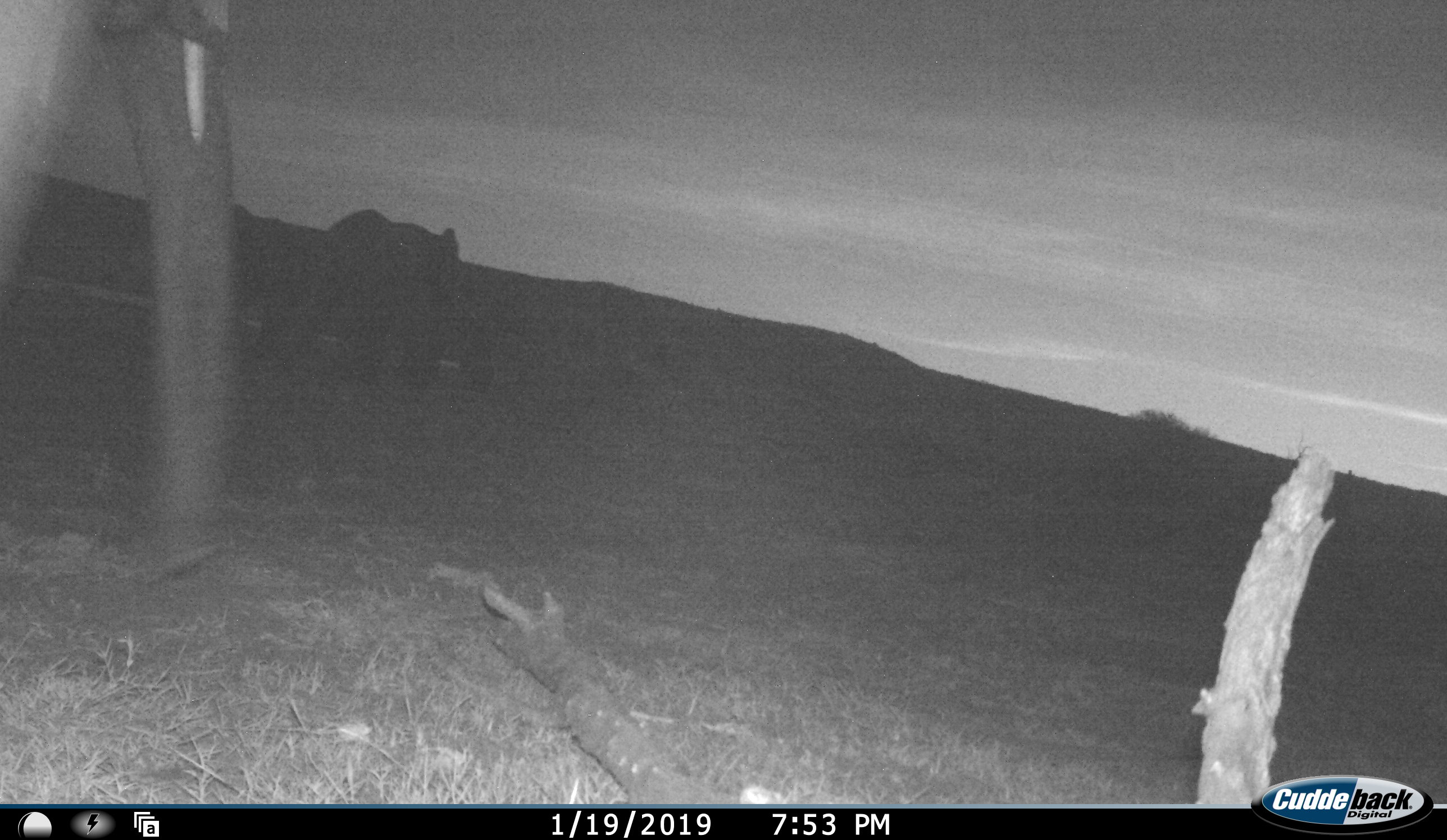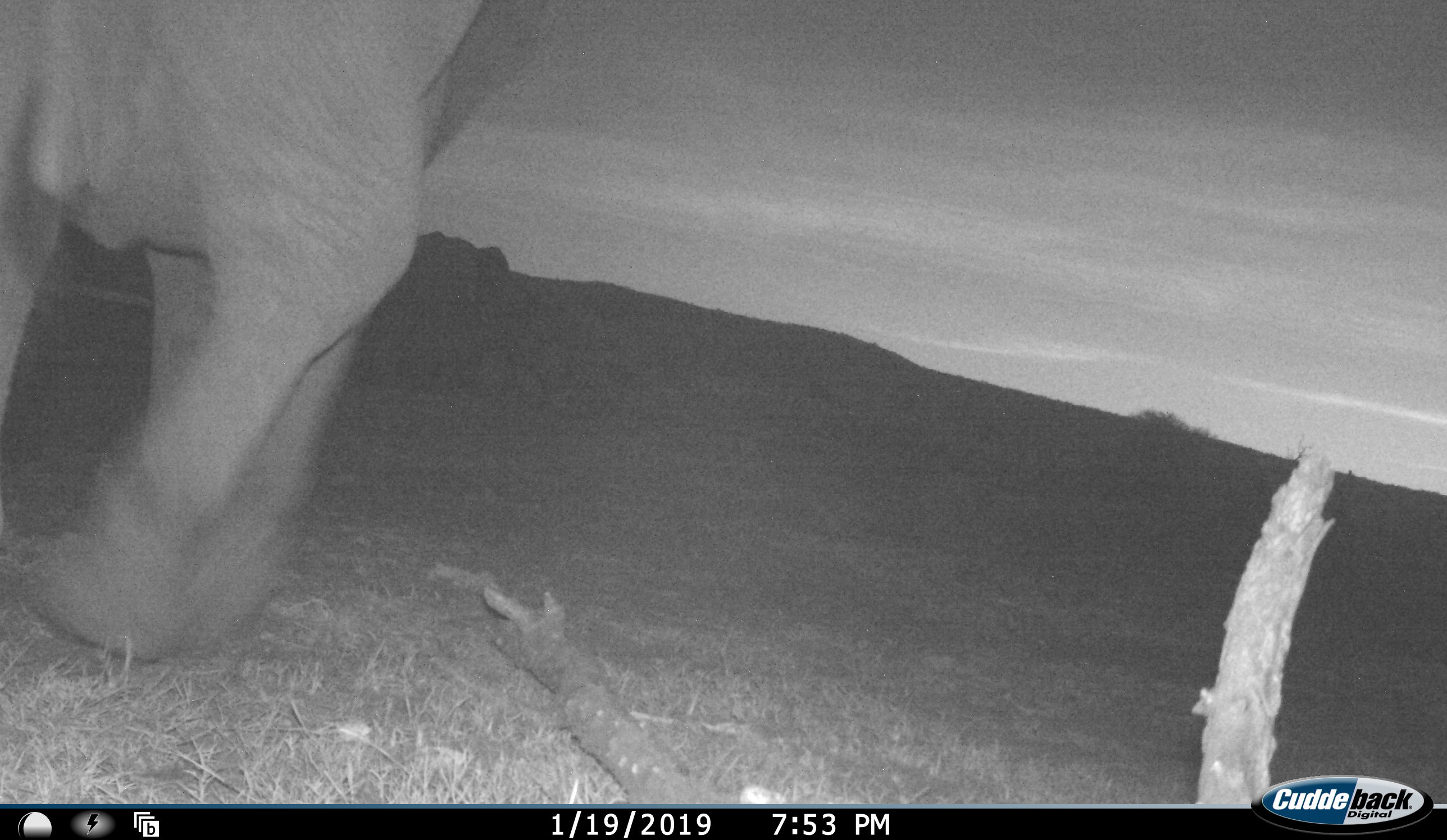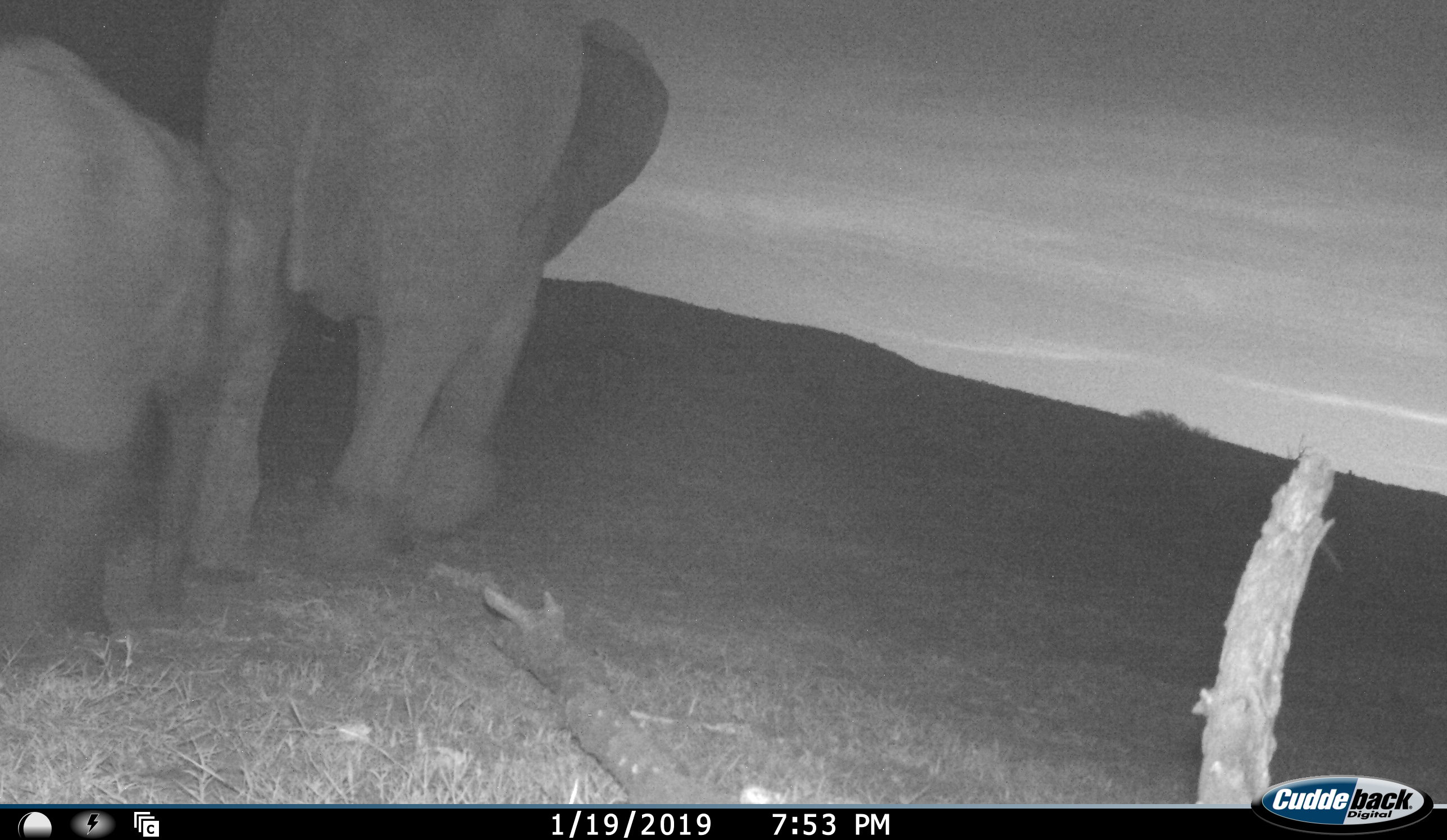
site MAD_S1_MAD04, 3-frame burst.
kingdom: Animalia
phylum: Chordata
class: Mammalia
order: Proboscidea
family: Elephantidae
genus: Loxodonta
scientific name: Loxodonta africana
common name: african bush elephant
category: elephant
Elephant (african bush elephant) (Loxodonta africana), count 3. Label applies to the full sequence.